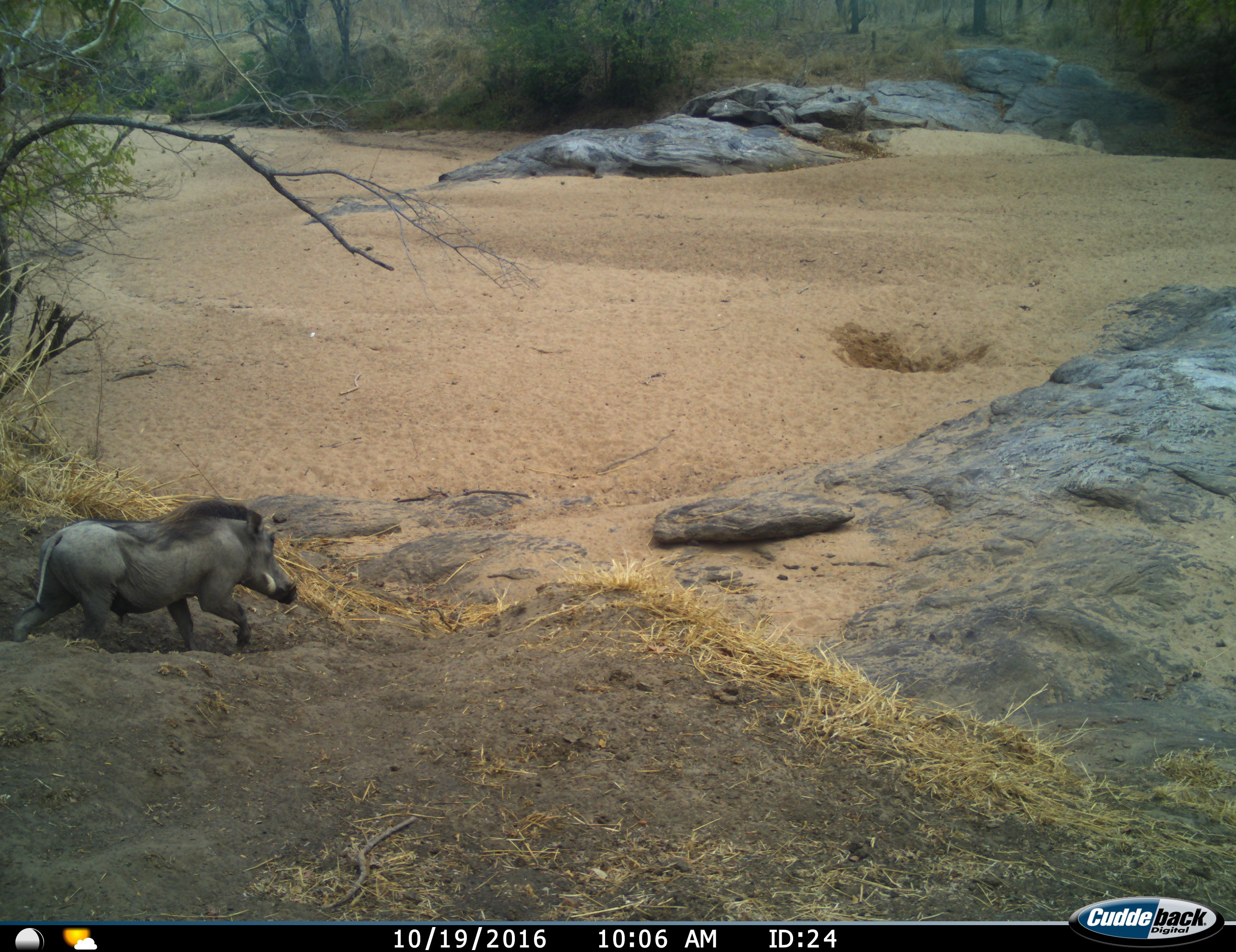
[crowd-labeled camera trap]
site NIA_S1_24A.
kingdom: Animalia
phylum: Chordata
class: Mammalia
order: Artiodactyla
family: Suidae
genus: Phacochoerus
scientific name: Phacochoerus africanus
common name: warthog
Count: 1.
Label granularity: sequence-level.